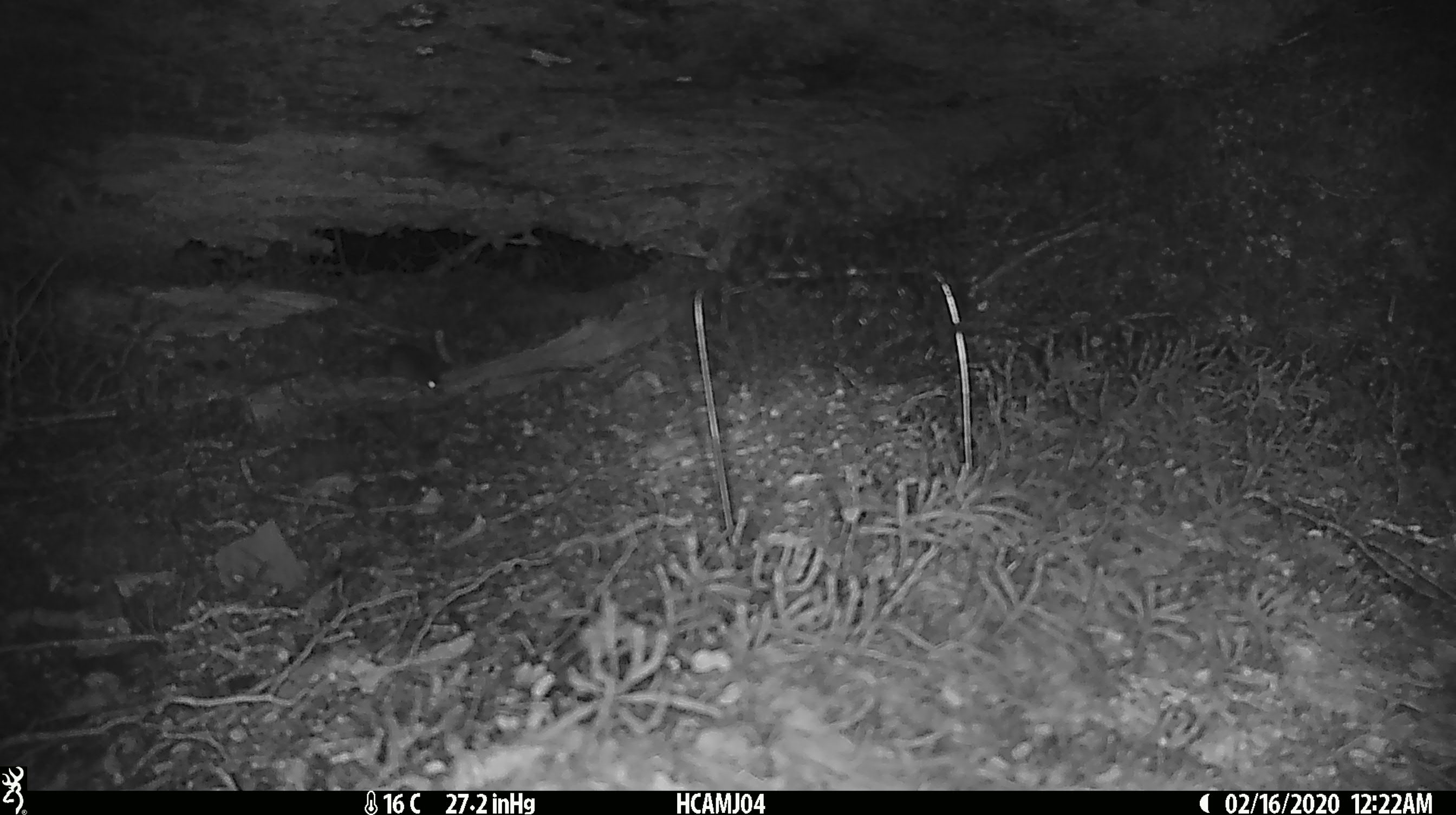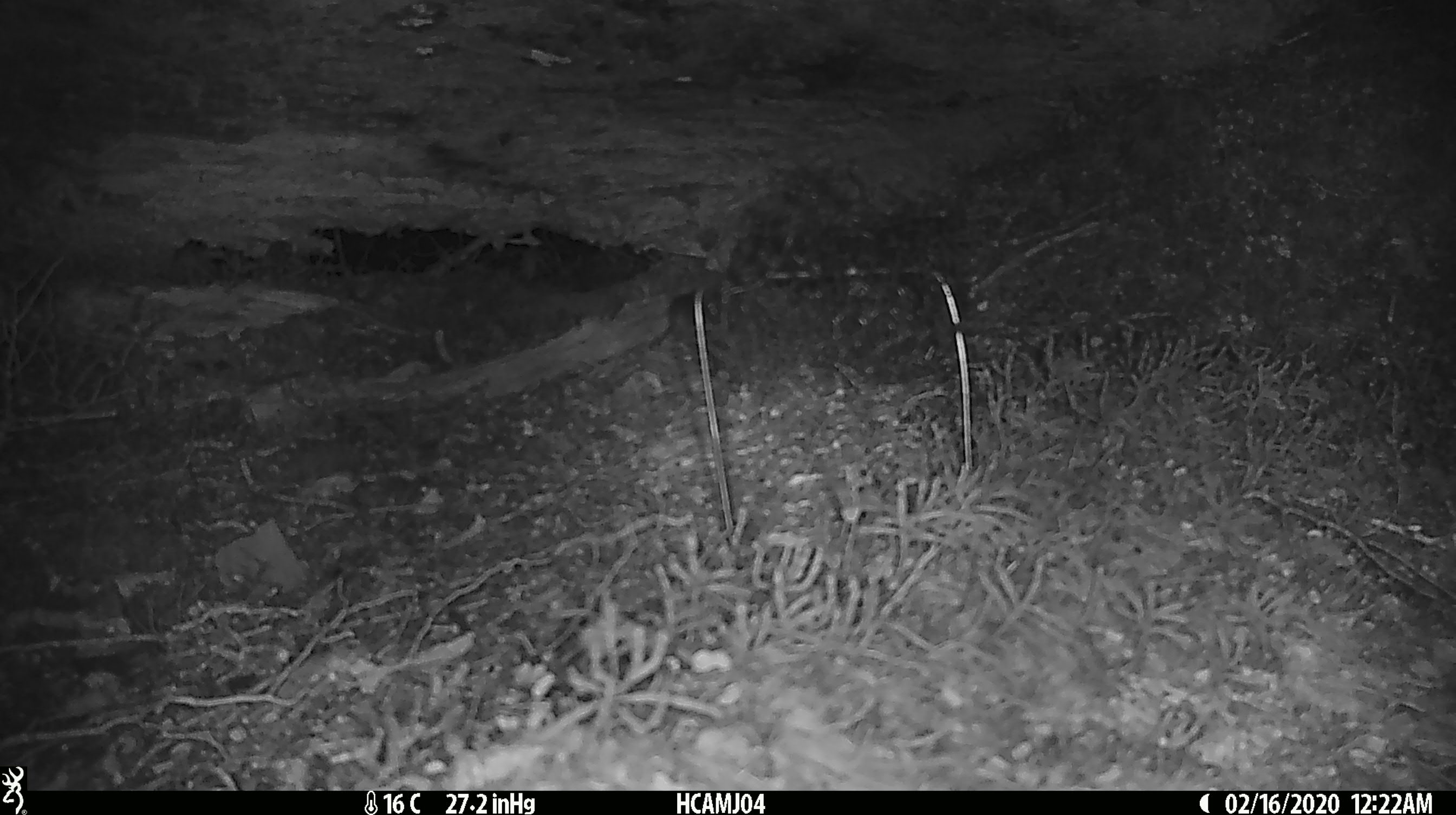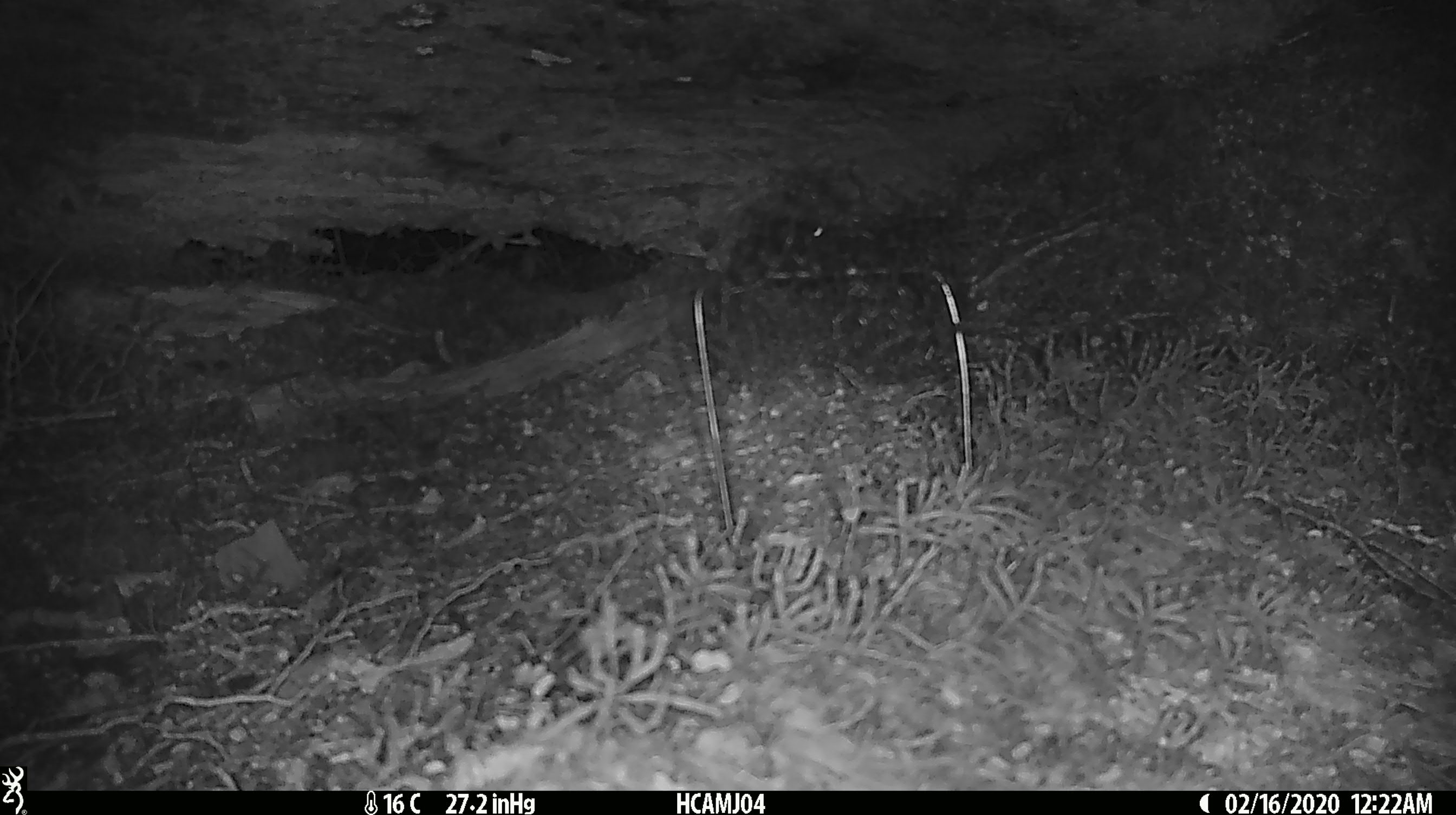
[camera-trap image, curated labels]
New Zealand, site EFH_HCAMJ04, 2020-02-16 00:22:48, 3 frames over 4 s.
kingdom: Animalia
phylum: Chordata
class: Mammalia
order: Rodentia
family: Muridae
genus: Mus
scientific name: Mus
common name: mouse